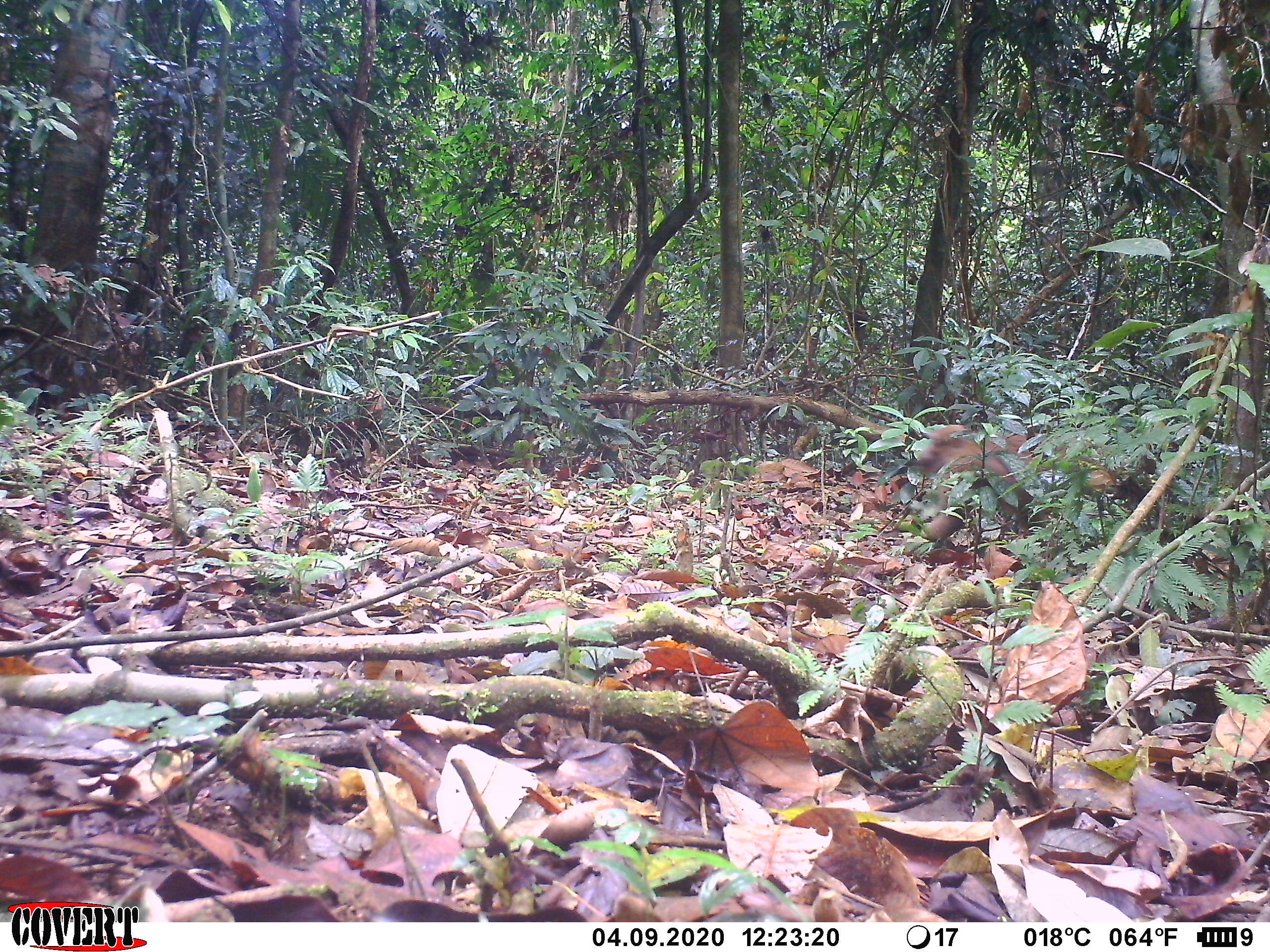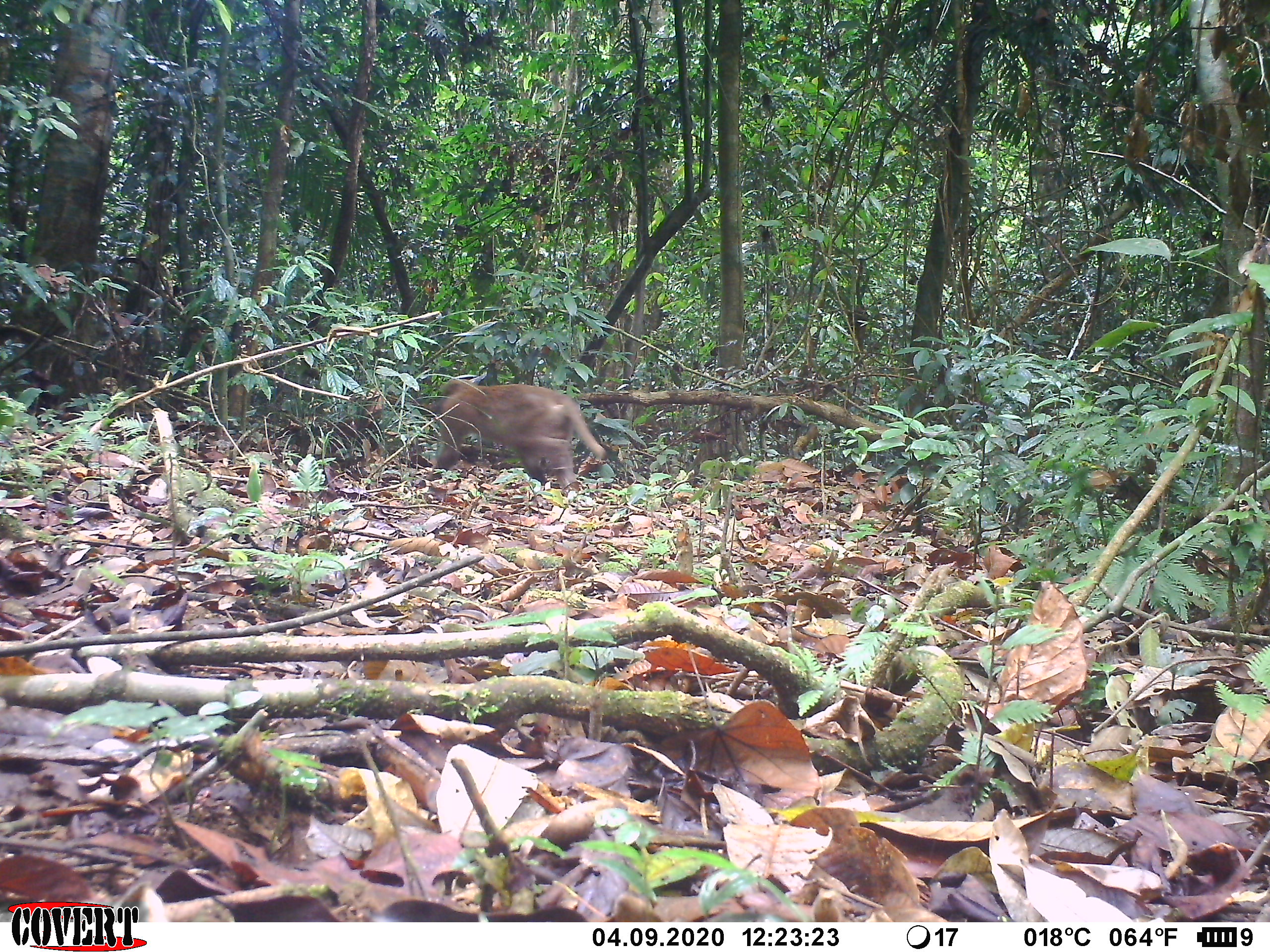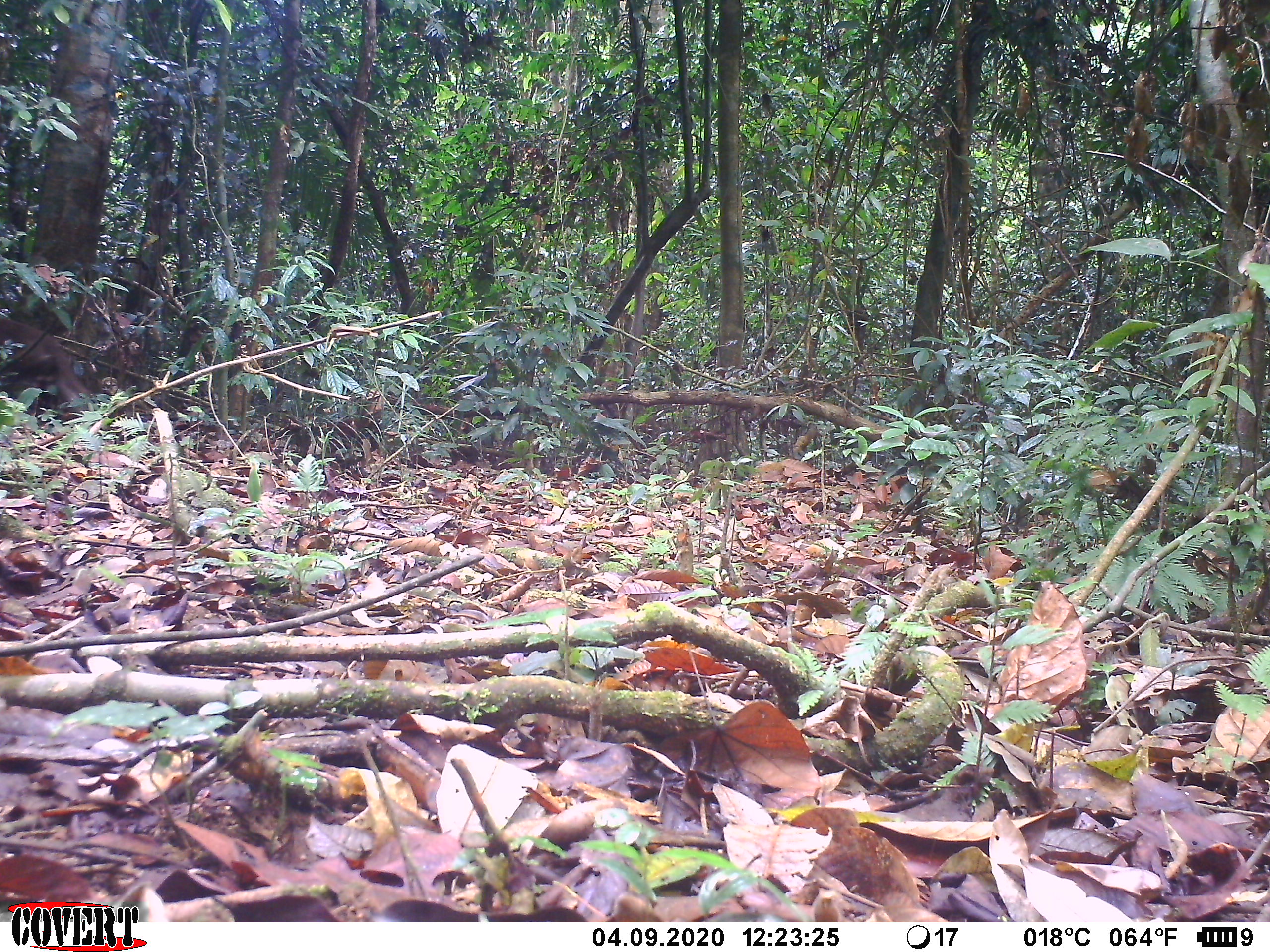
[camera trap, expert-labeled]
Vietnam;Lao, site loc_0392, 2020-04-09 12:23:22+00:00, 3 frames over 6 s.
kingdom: Animalia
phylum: Chordata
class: Mammalia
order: Primates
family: Cercopithecidae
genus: Macaca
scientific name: Macaca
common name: macaques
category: assam or rhesus macaque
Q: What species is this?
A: Assam or rhesus macaque (macaques) (Macaca).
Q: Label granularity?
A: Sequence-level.